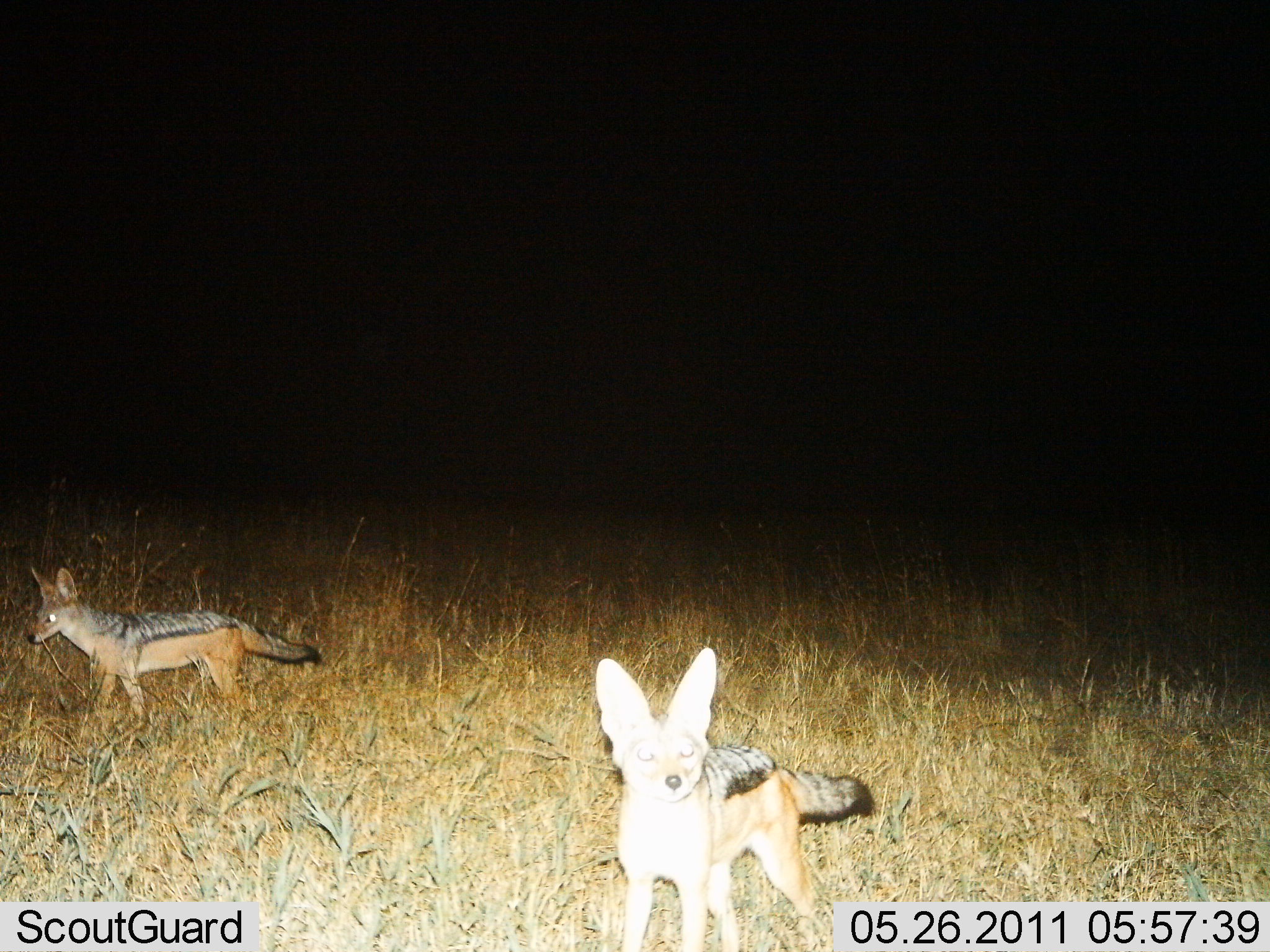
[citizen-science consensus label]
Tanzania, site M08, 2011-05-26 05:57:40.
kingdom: Animalia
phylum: Chordata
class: Mammalia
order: Carnivora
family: Canidae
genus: Lupulella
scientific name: Lupulella mesomelas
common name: black-backed jackal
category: jackal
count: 2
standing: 82%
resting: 0%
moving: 18%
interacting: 0%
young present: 9%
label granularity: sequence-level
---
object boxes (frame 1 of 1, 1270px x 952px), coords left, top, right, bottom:
animal: 597, 648, 874, 952; 27, 566, 322, 718